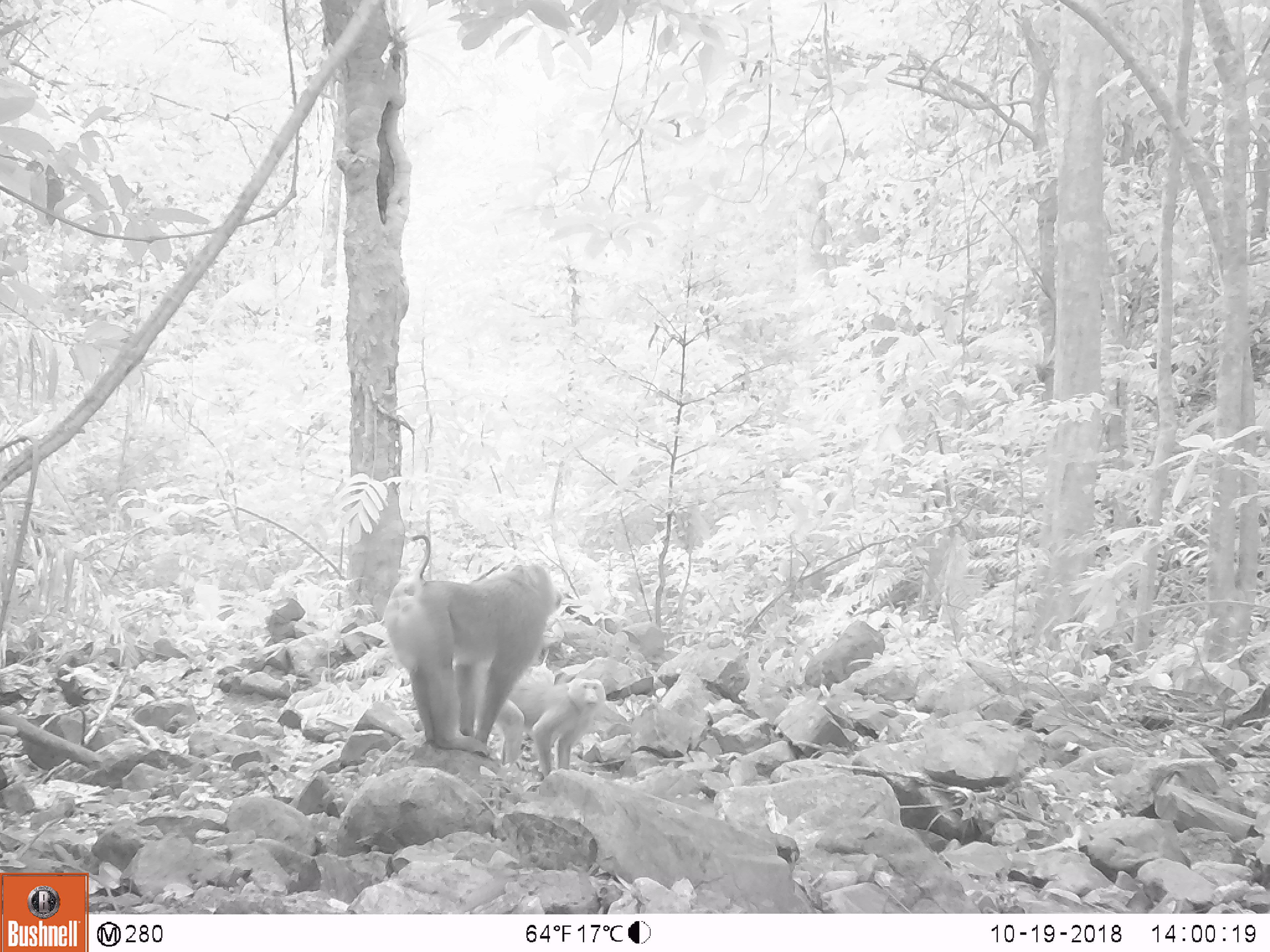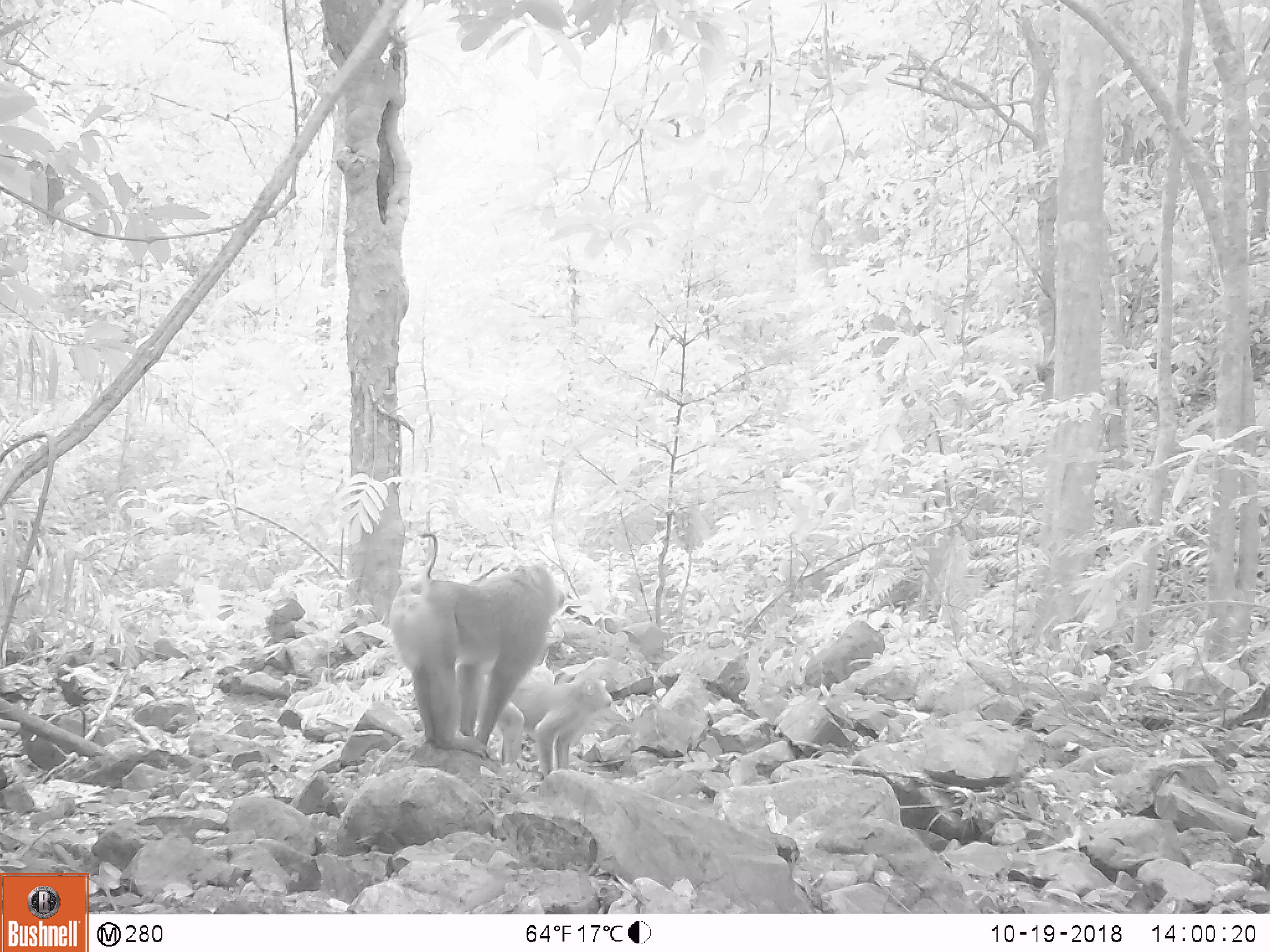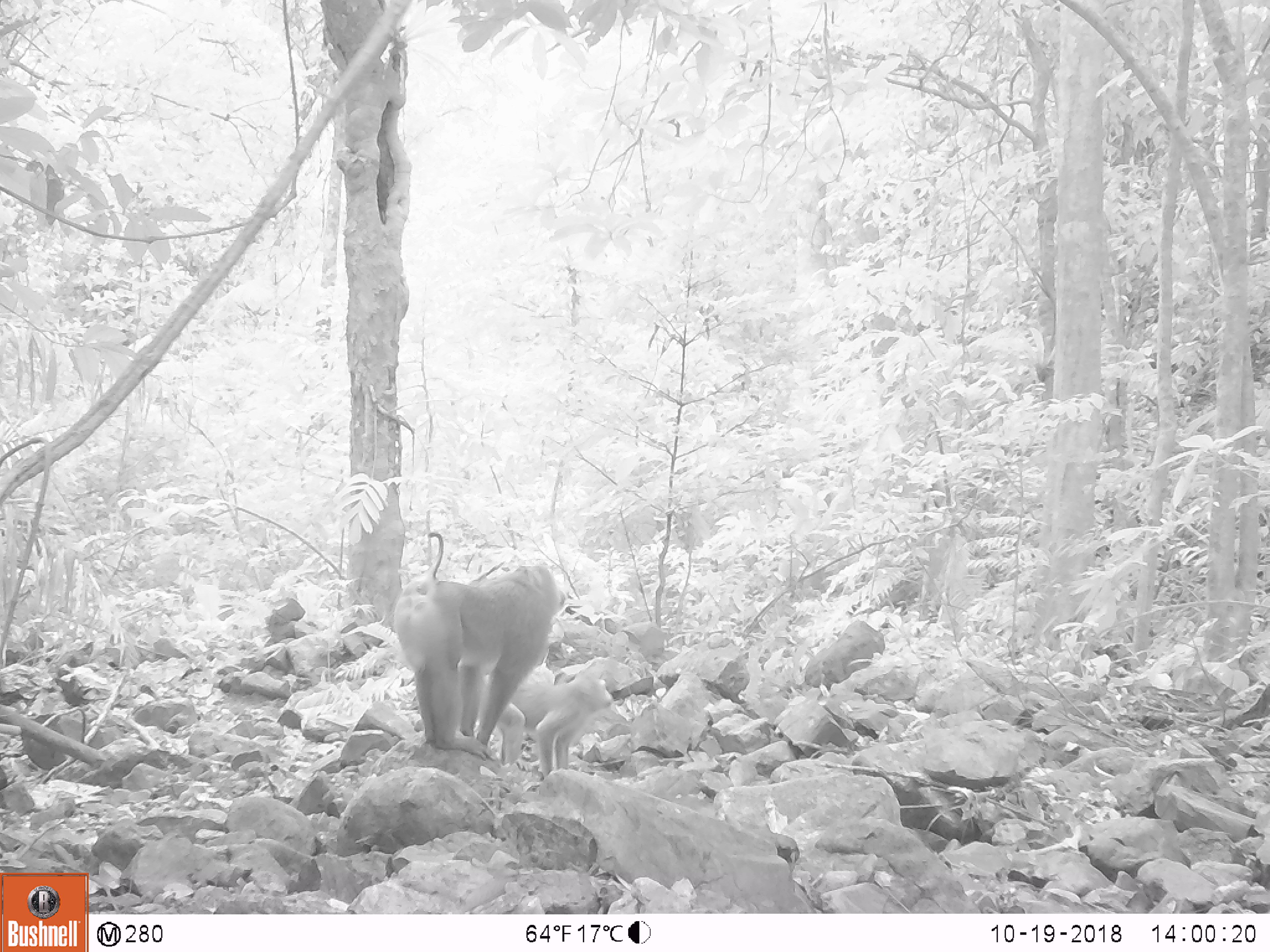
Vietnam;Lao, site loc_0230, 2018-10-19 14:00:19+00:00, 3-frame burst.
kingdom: Animalia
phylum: Chordata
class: Mammalia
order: Primates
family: Cercopithecidae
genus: Macaca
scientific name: Macaca nemestrina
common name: pig-tailed macaque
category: pig tailed macaque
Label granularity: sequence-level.